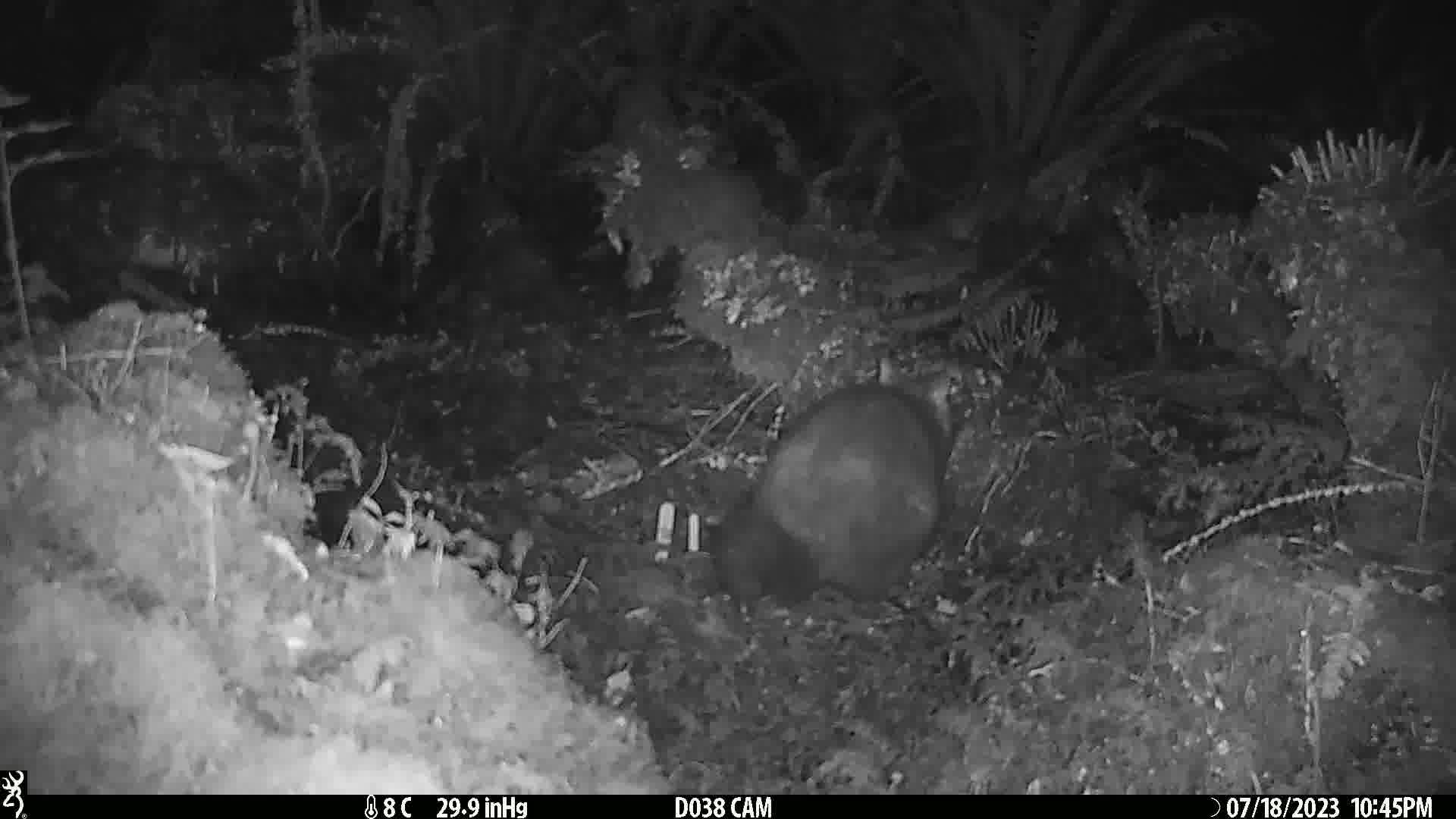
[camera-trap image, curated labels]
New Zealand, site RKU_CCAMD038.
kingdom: Animalia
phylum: Chordata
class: Mammalia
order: Diprotodontia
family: Phalangeridae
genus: Trichosurus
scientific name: Trichosurus vulpecula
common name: common brushtail possum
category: possum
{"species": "possum (common brushtail possum) (Trichosurus vulpecula)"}